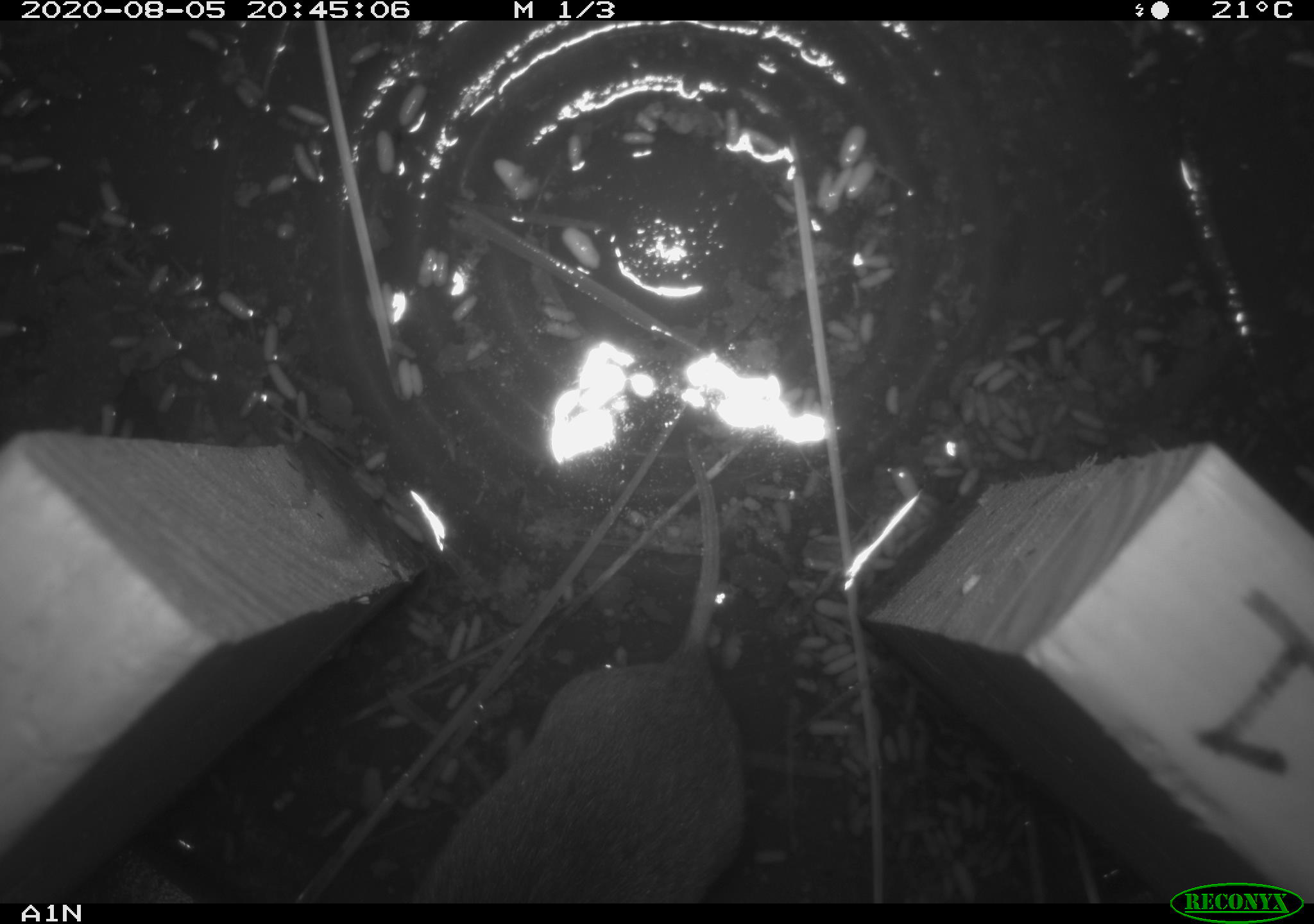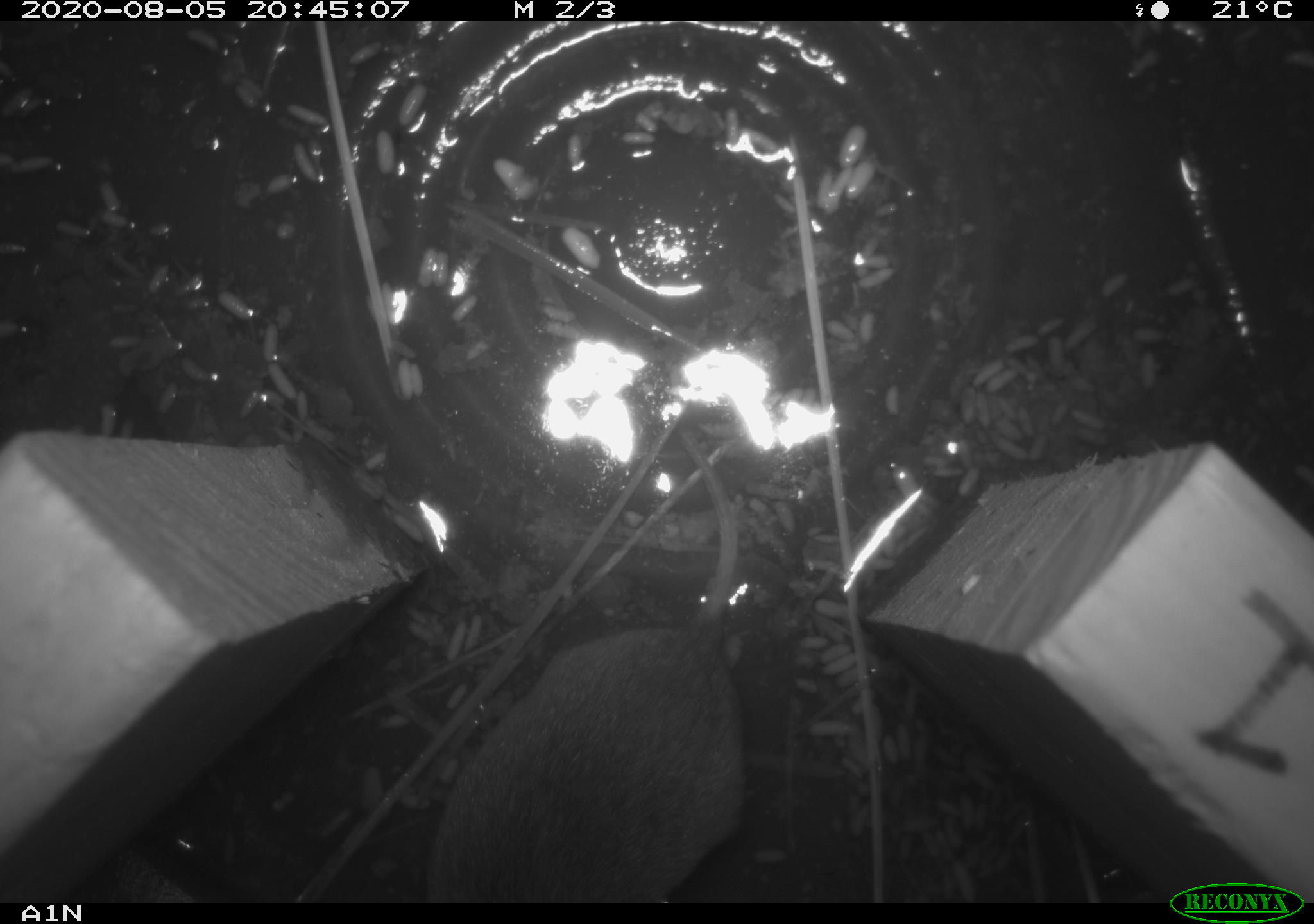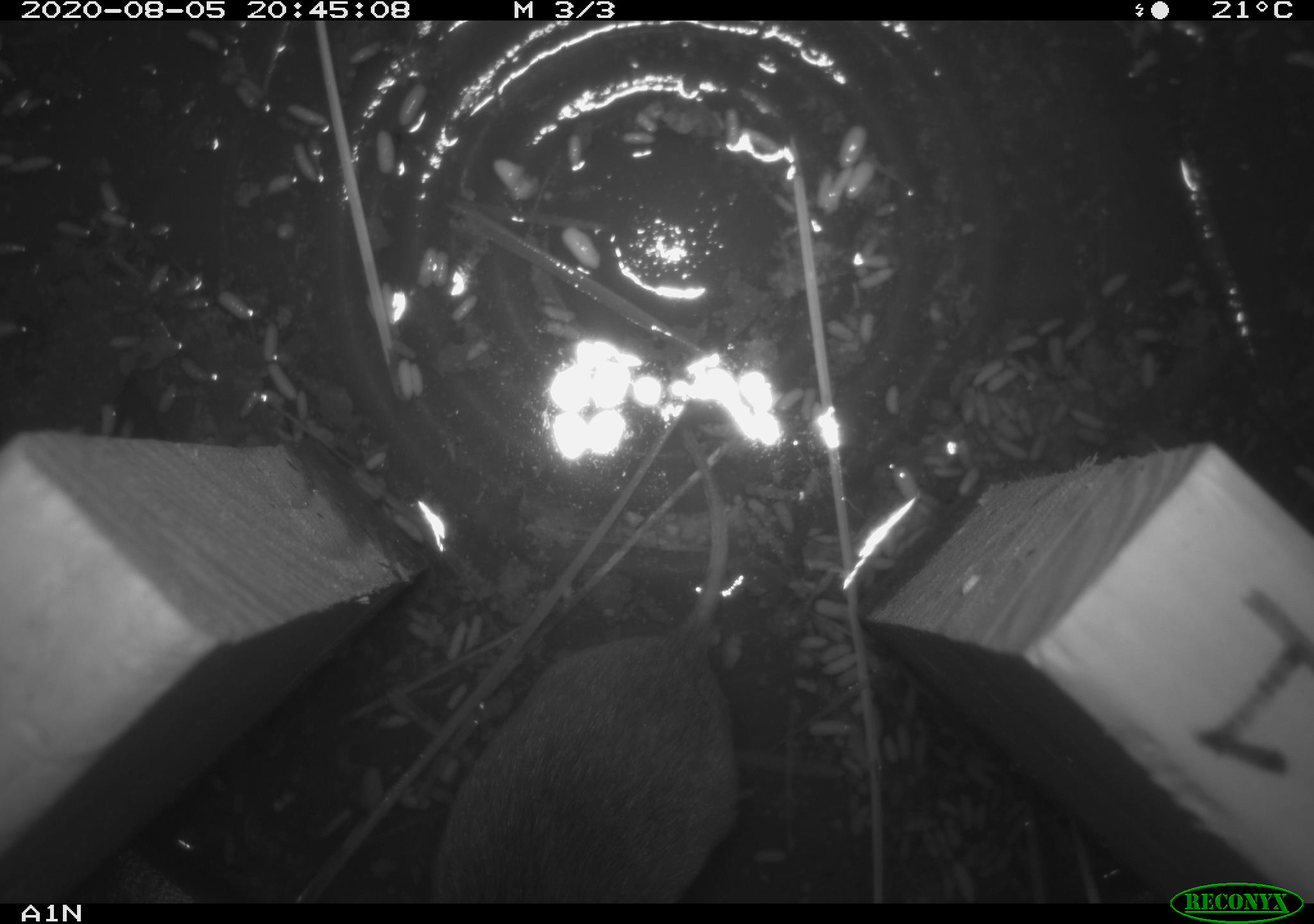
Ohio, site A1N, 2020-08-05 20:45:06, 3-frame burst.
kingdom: Animalia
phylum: Chordata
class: Mammalia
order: Rodentia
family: Cricetidae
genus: Microtus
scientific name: Microtus pennsylvanicus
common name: meadow vole